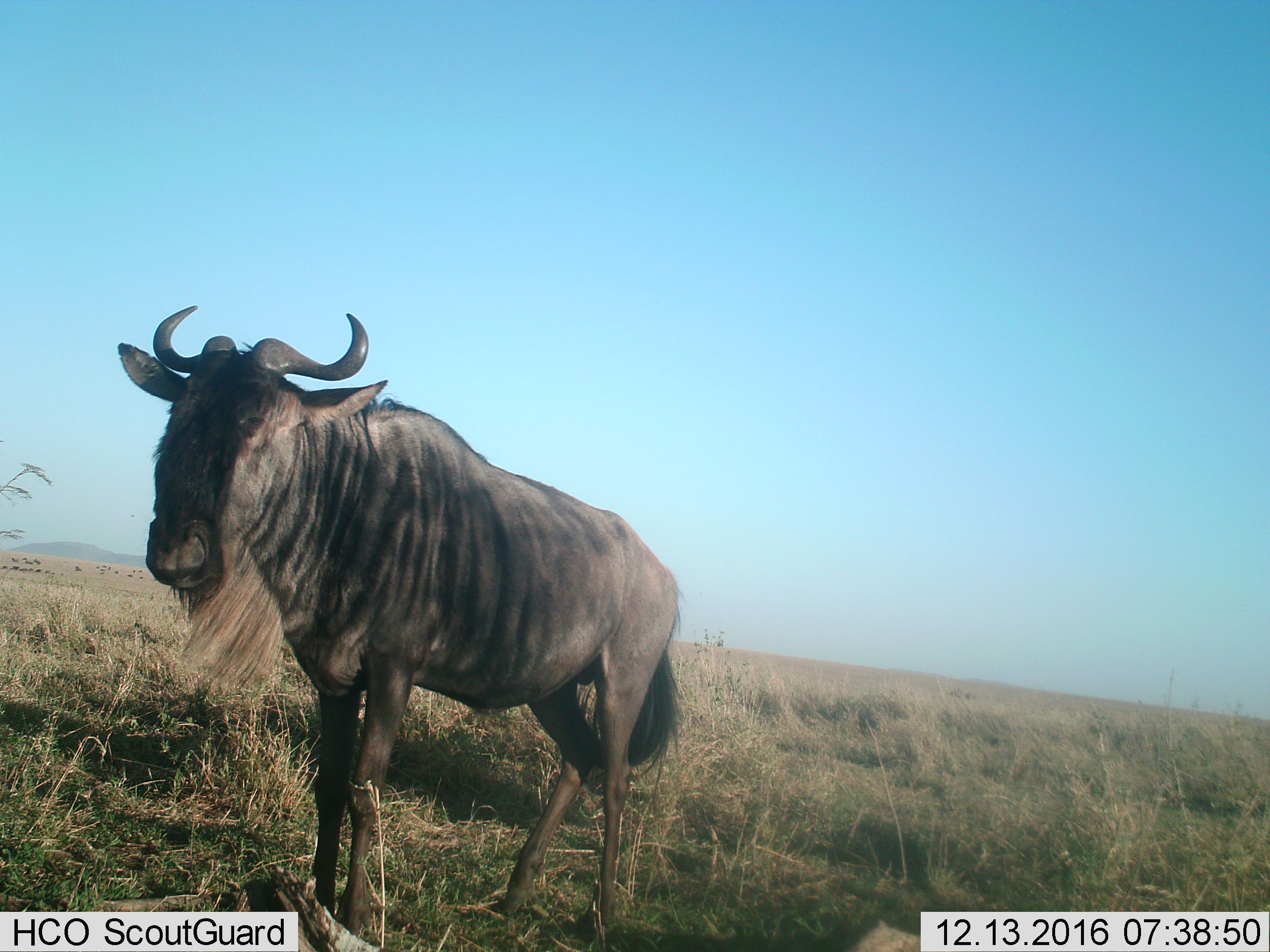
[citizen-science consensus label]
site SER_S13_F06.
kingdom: Animalia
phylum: Chordata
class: Mammalia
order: Artiodactyla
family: Bovidae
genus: Connochaetes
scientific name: Connochaetes taurinus taurinus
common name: blue wildebeest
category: wildebeestblue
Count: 1.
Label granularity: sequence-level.